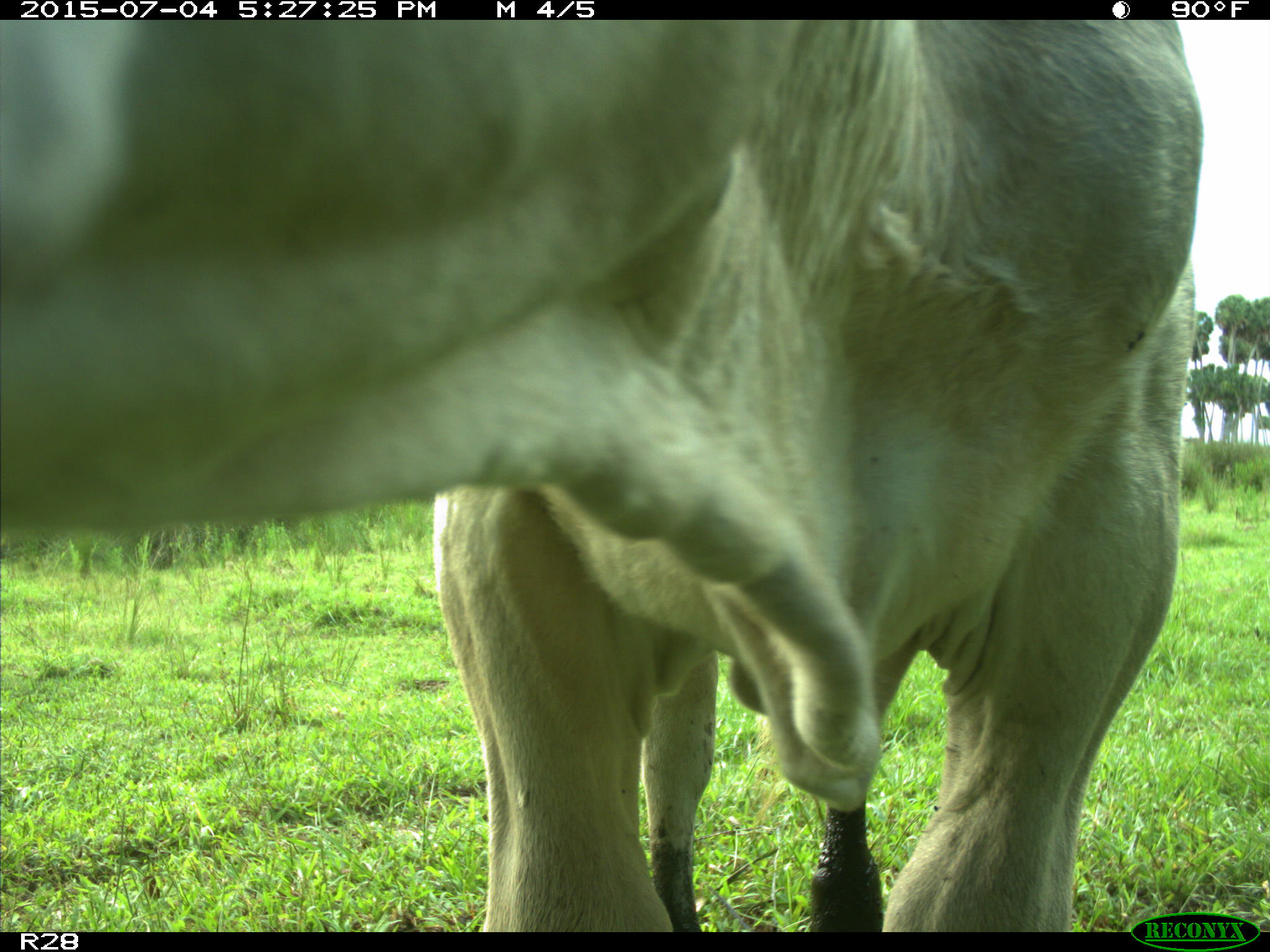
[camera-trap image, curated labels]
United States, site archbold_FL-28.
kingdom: Animalia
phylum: Chordata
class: Mammalia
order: Artiodactyla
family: Bovidae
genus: Bos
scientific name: Bos taurus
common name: domestic cow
Bos taurus (domestic cow).